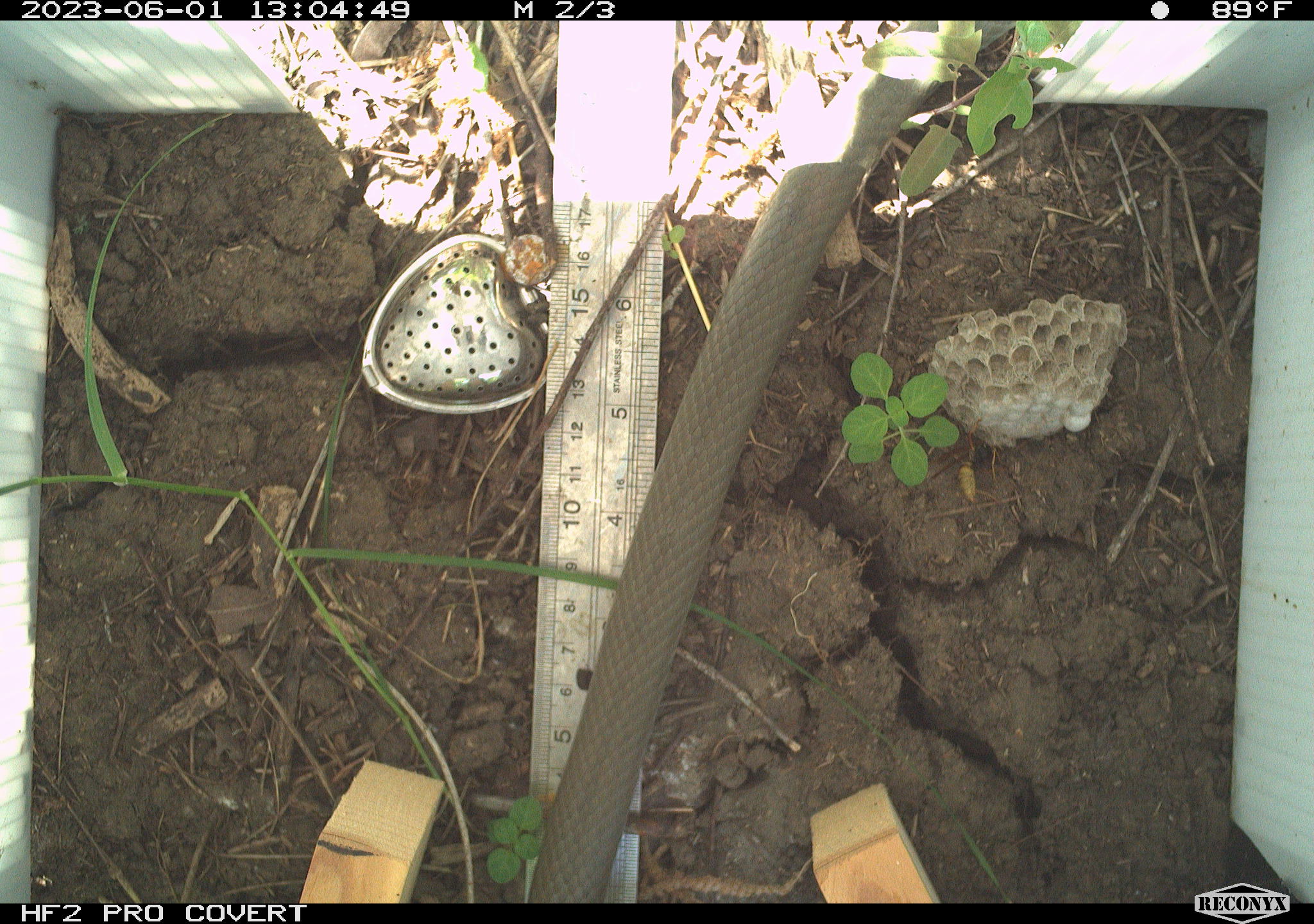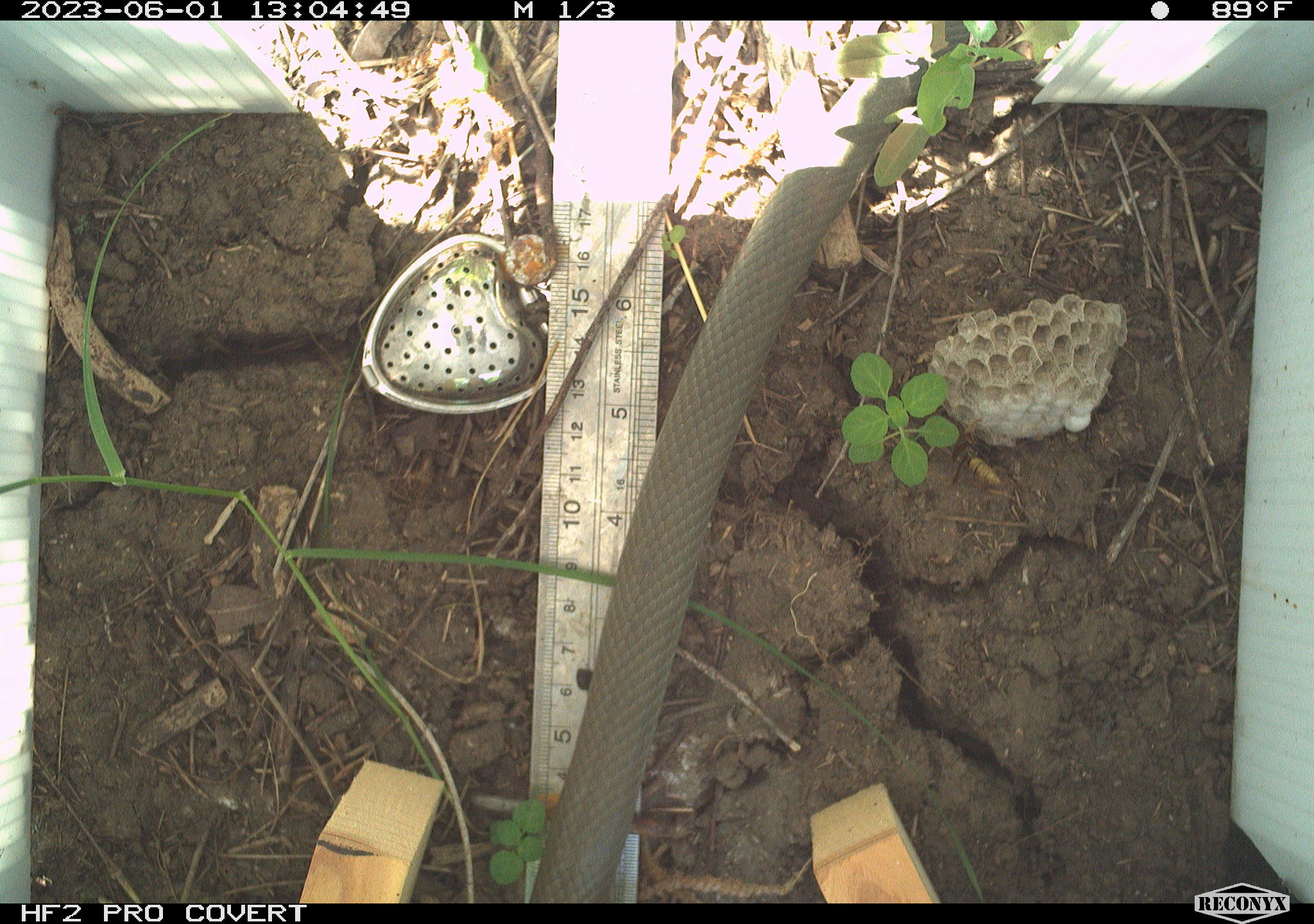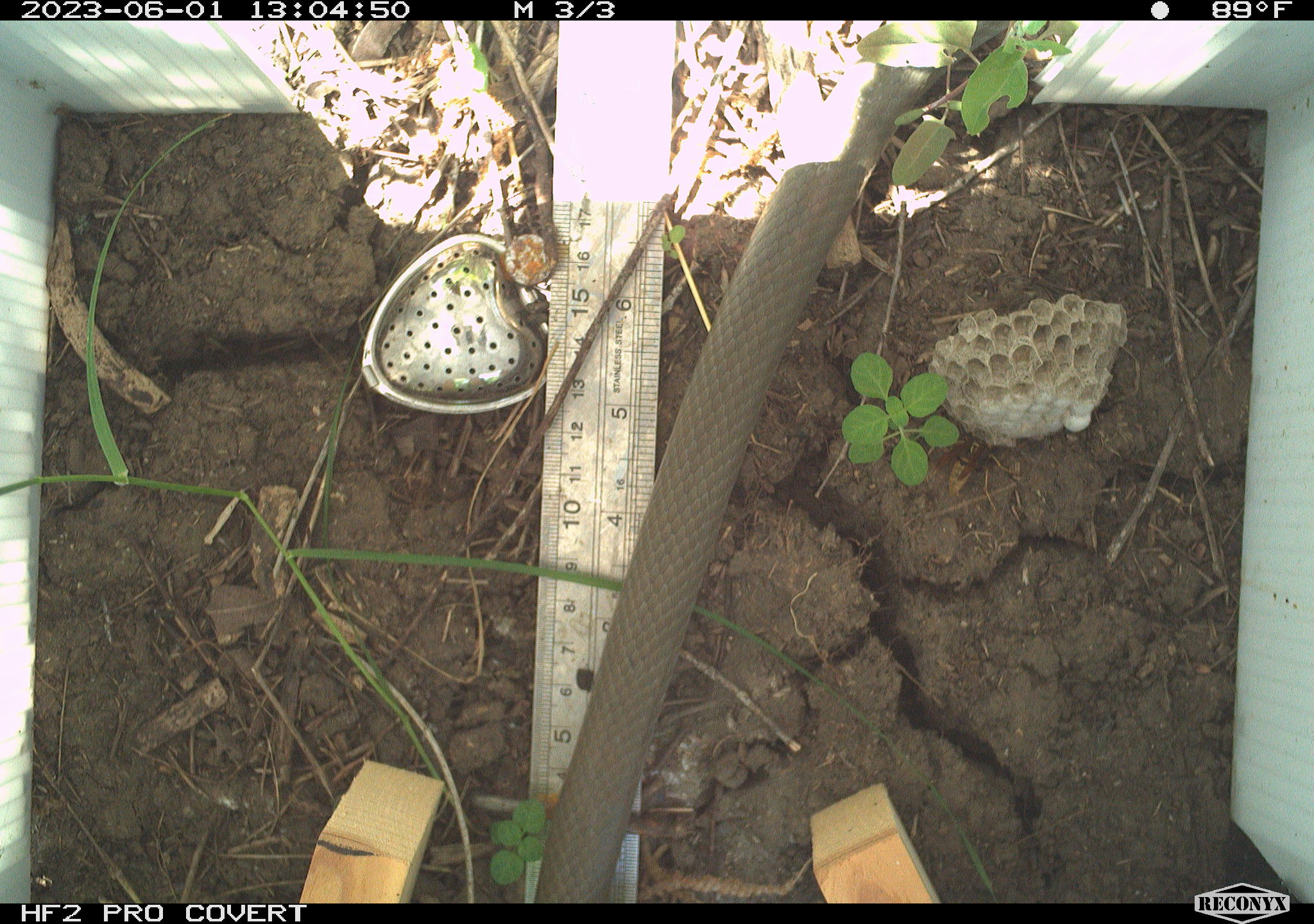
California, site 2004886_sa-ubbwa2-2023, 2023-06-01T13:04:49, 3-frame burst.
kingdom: Animalia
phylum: Chordata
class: Reptilia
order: Squamata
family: Colubridae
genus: Coluber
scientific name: Coluber constrictor mormon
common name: western yellow-bellied racer